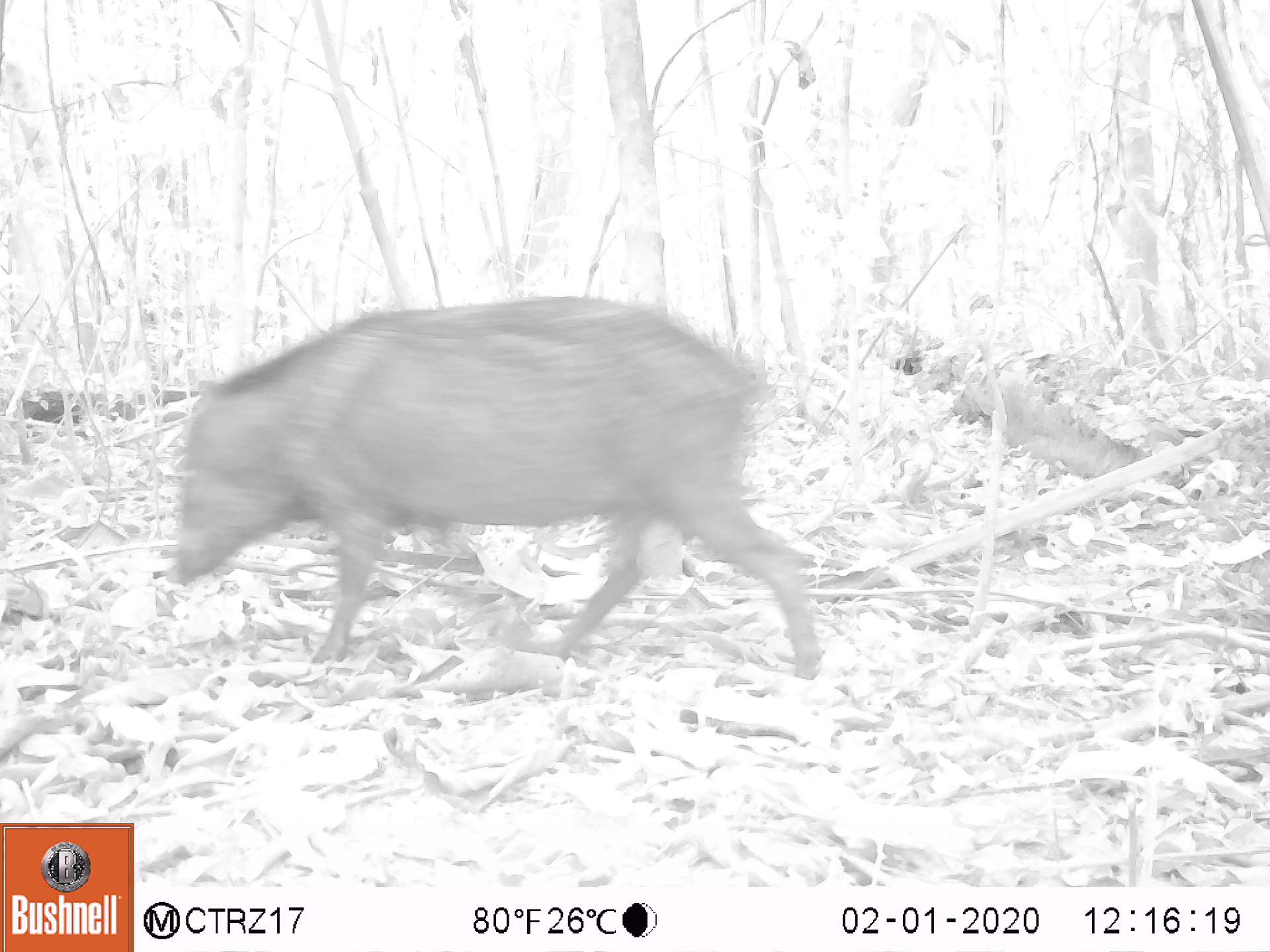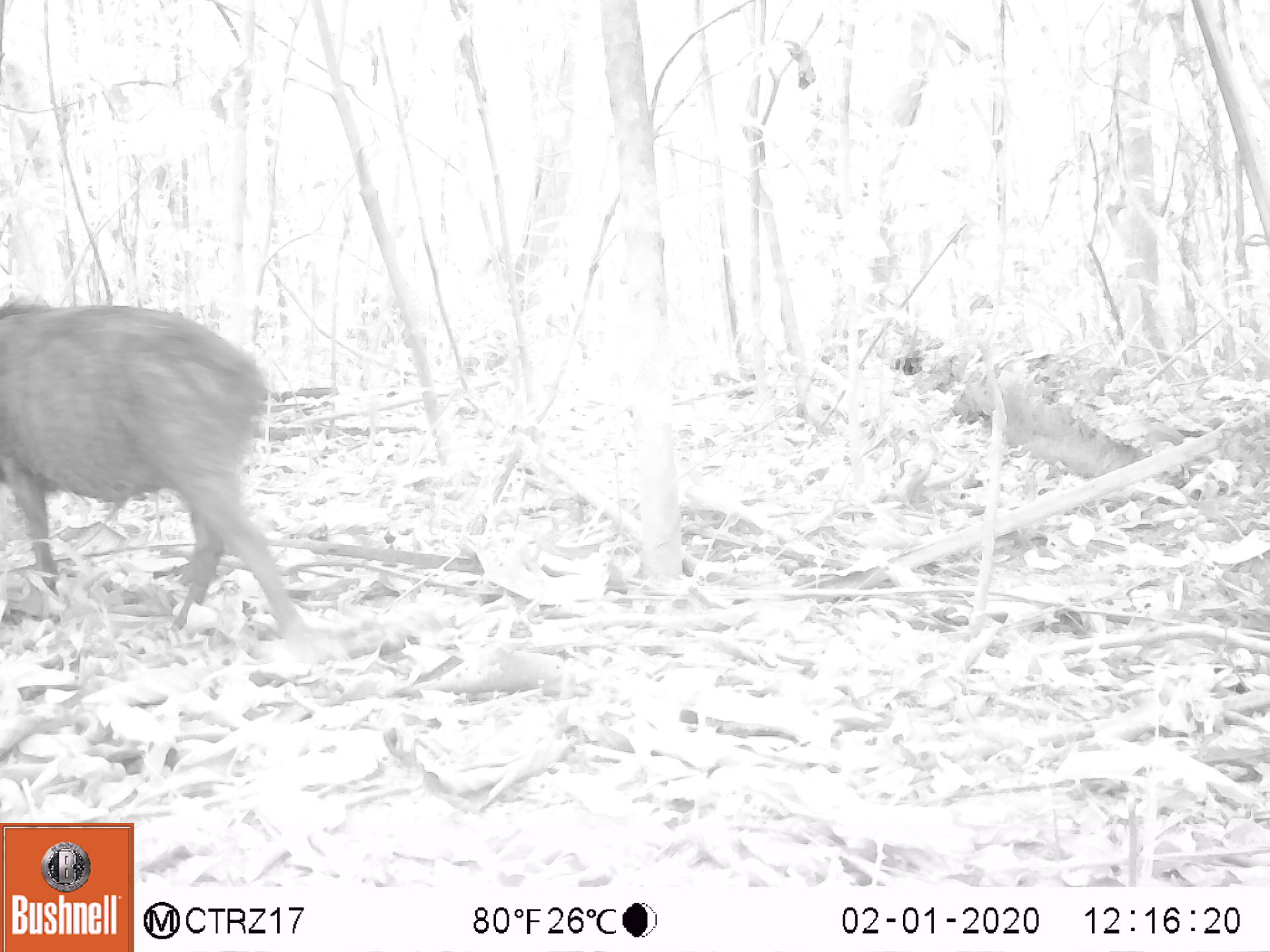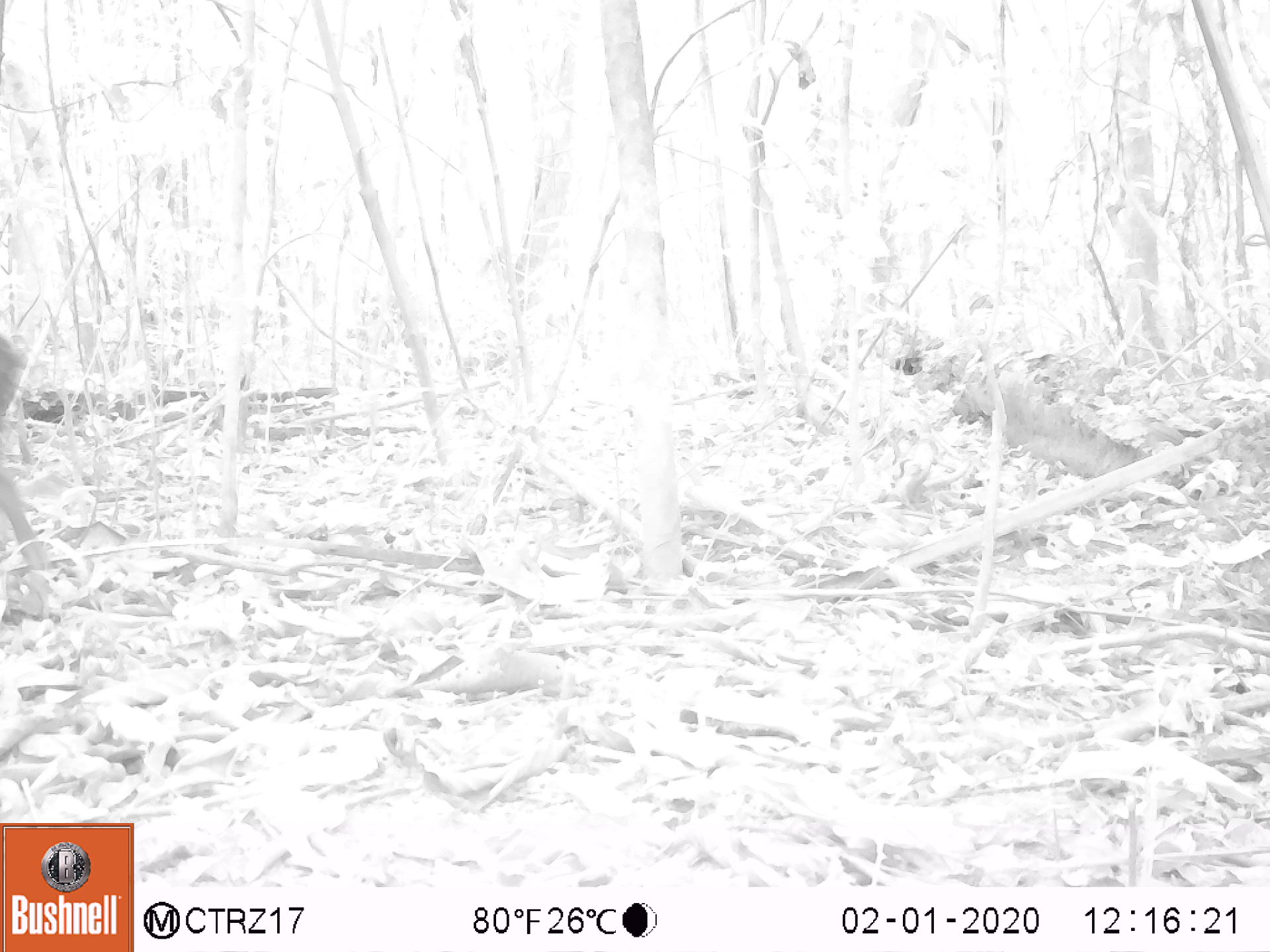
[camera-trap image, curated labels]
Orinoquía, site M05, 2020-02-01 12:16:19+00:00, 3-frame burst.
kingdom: Animalia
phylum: Chordata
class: Mammalia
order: Artiodactyla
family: Tayassuidae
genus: Pecari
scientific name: Pecari tajacu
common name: collared peccary